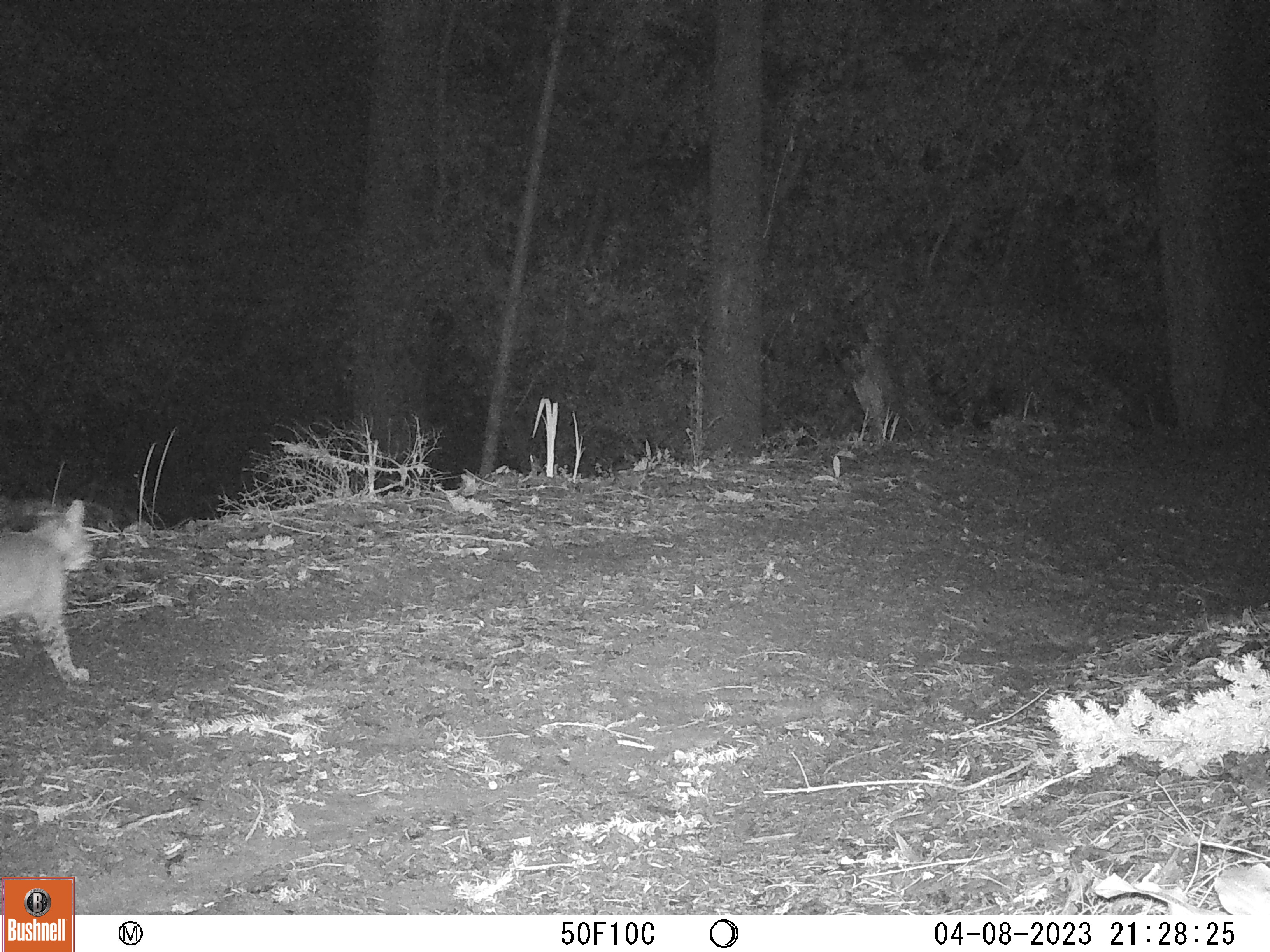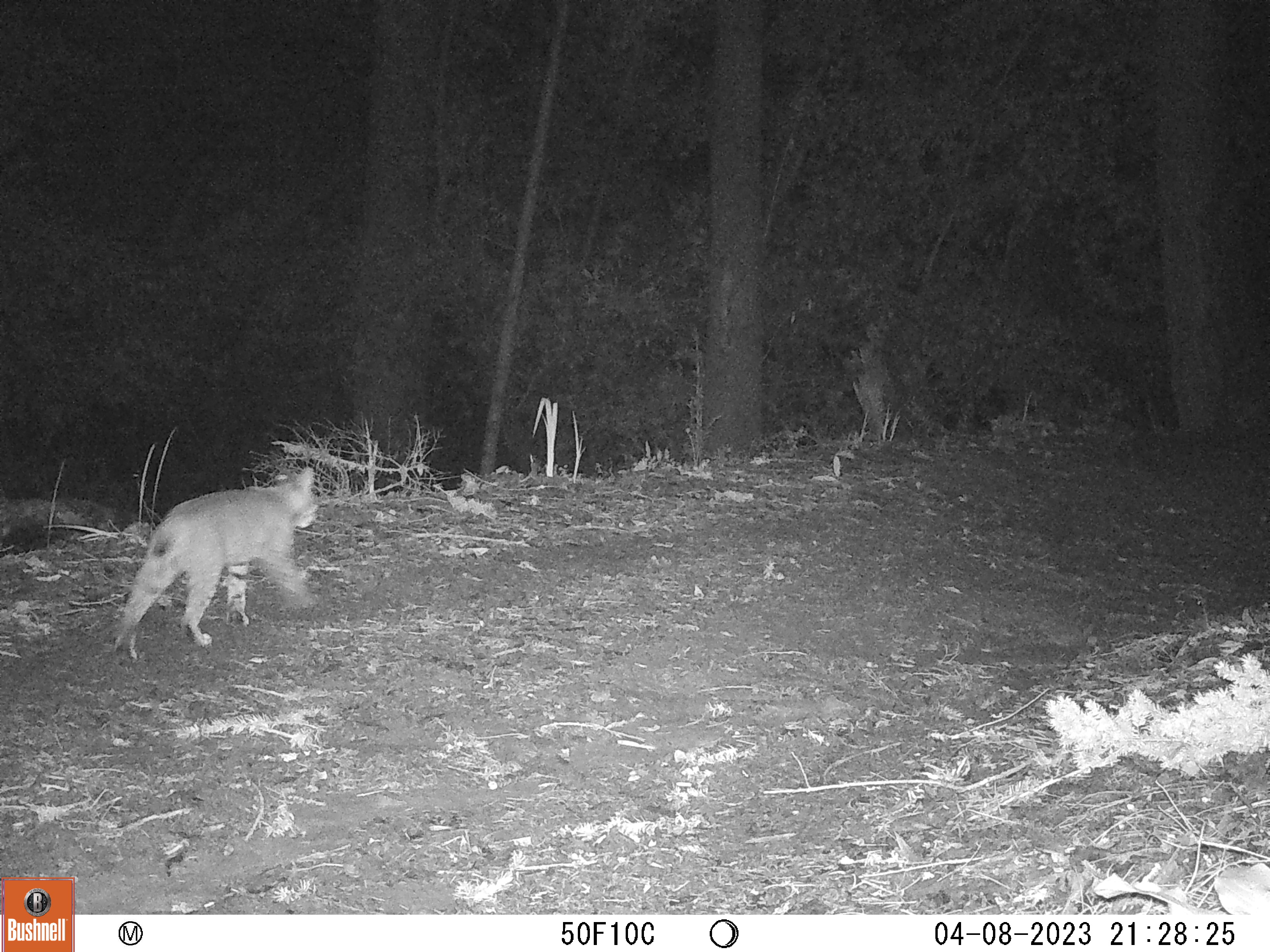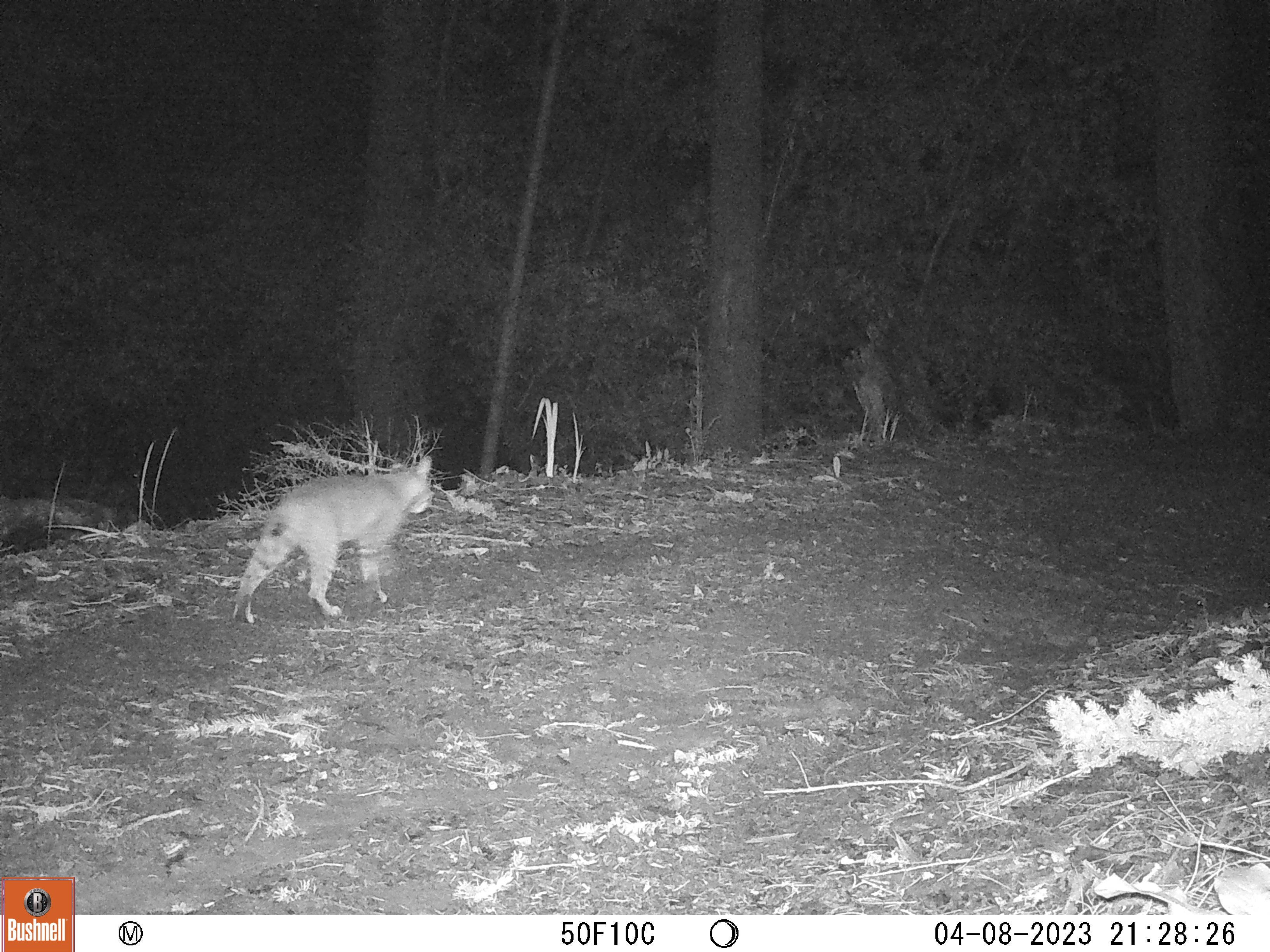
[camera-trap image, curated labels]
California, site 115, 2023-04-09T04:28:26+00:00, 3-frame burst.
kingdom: Animalia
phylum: Chordata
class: Mammalia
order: Carnivora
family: Felidae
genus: Lynx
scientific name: Lynx rufus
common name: bobcat